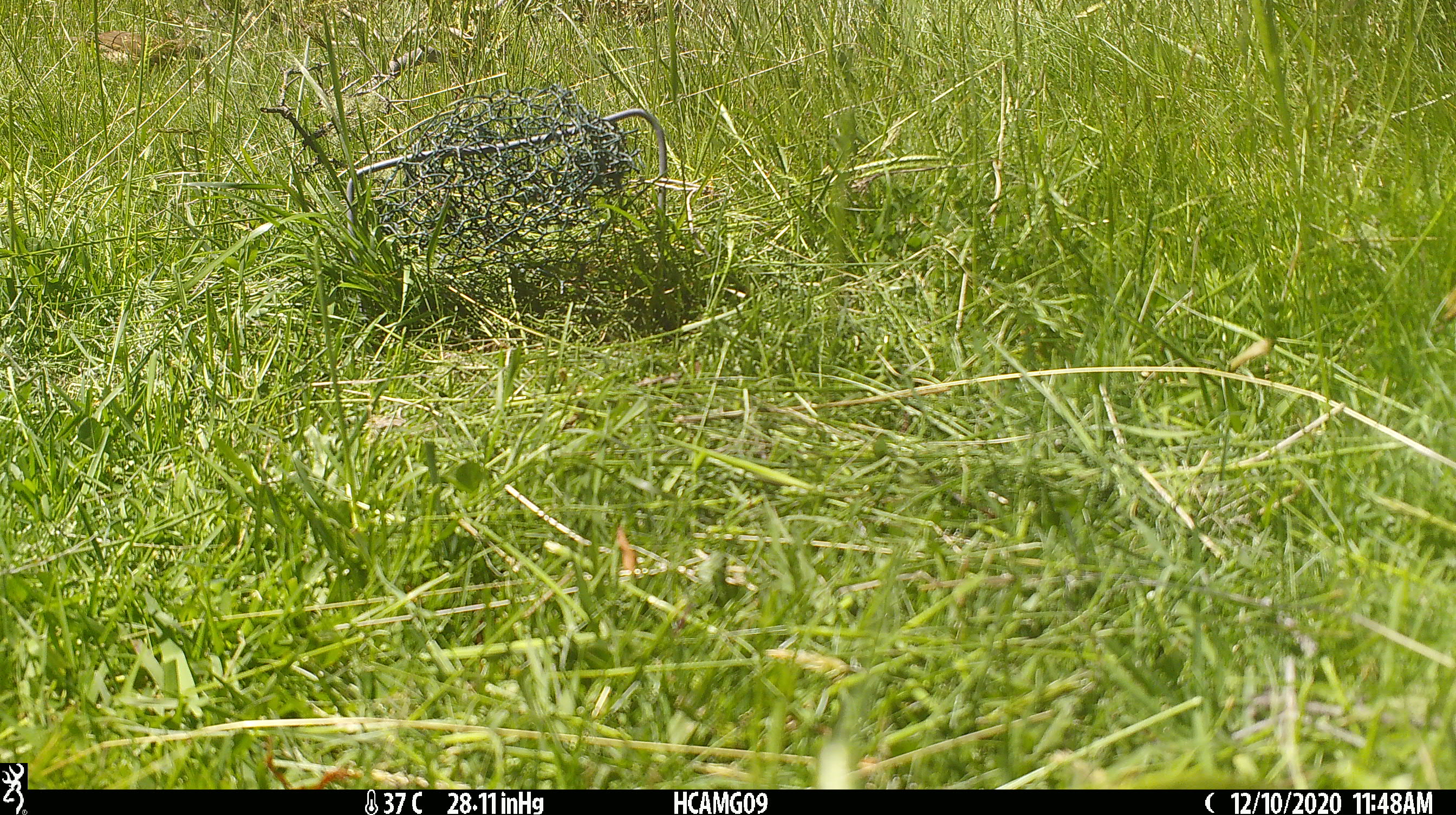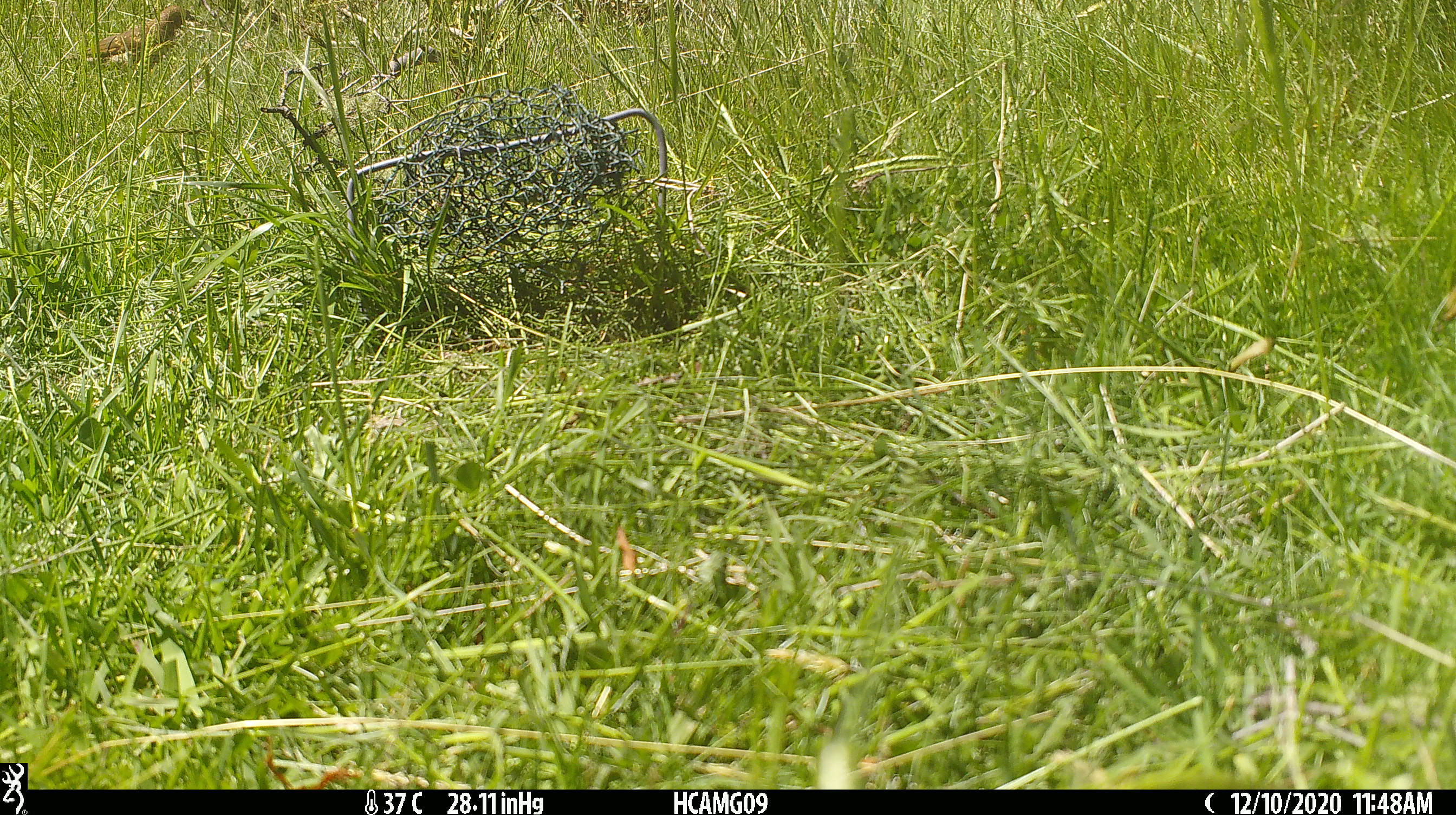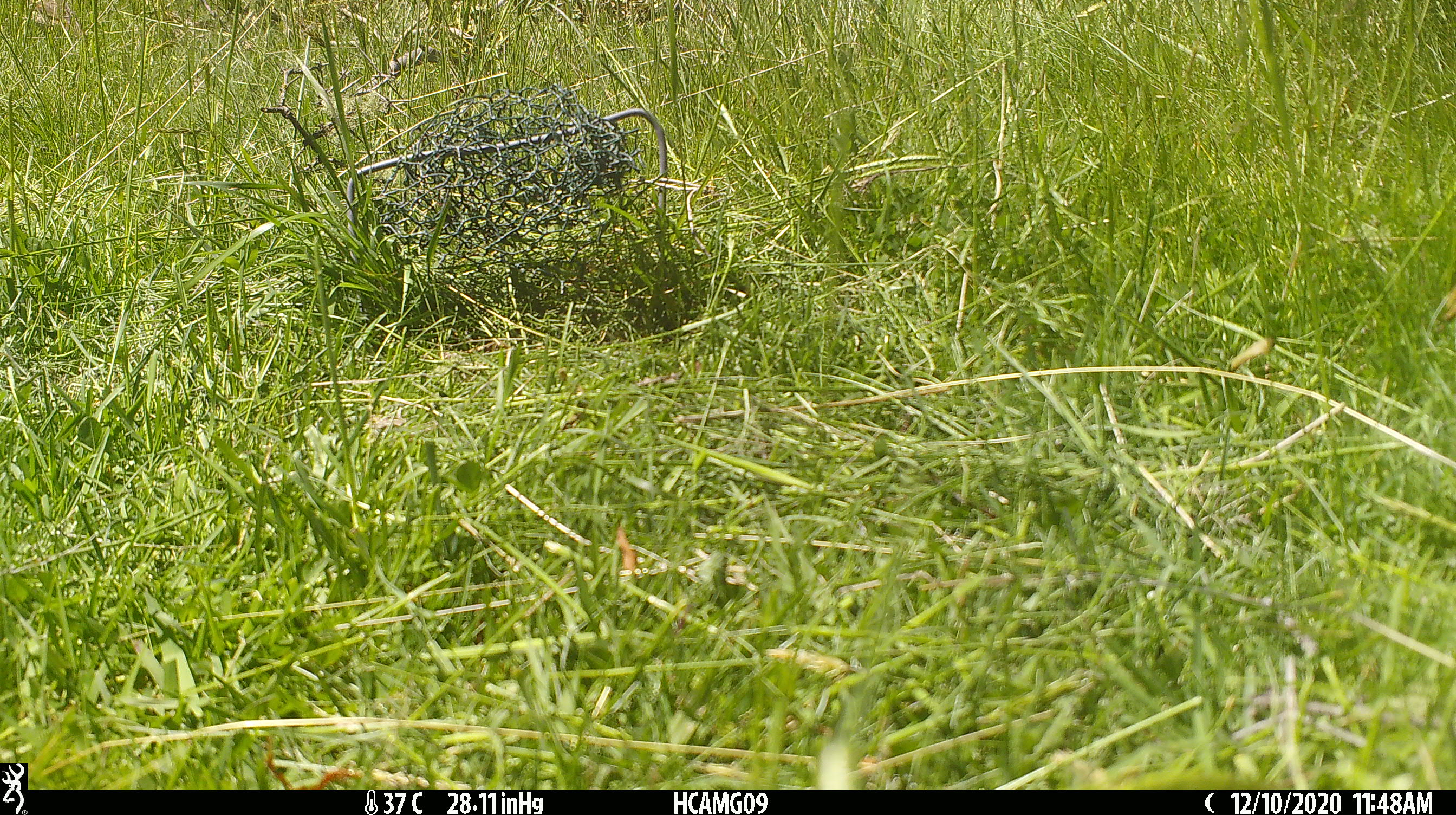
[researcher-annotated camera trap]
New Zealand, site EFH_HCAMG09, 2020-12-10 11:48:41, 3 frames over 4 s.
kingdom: Animalia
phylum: Chordata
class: Aves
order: Passeriformes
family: Turdidae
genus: Turdus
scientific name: Turdus philomelos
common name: song thrush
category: thrush